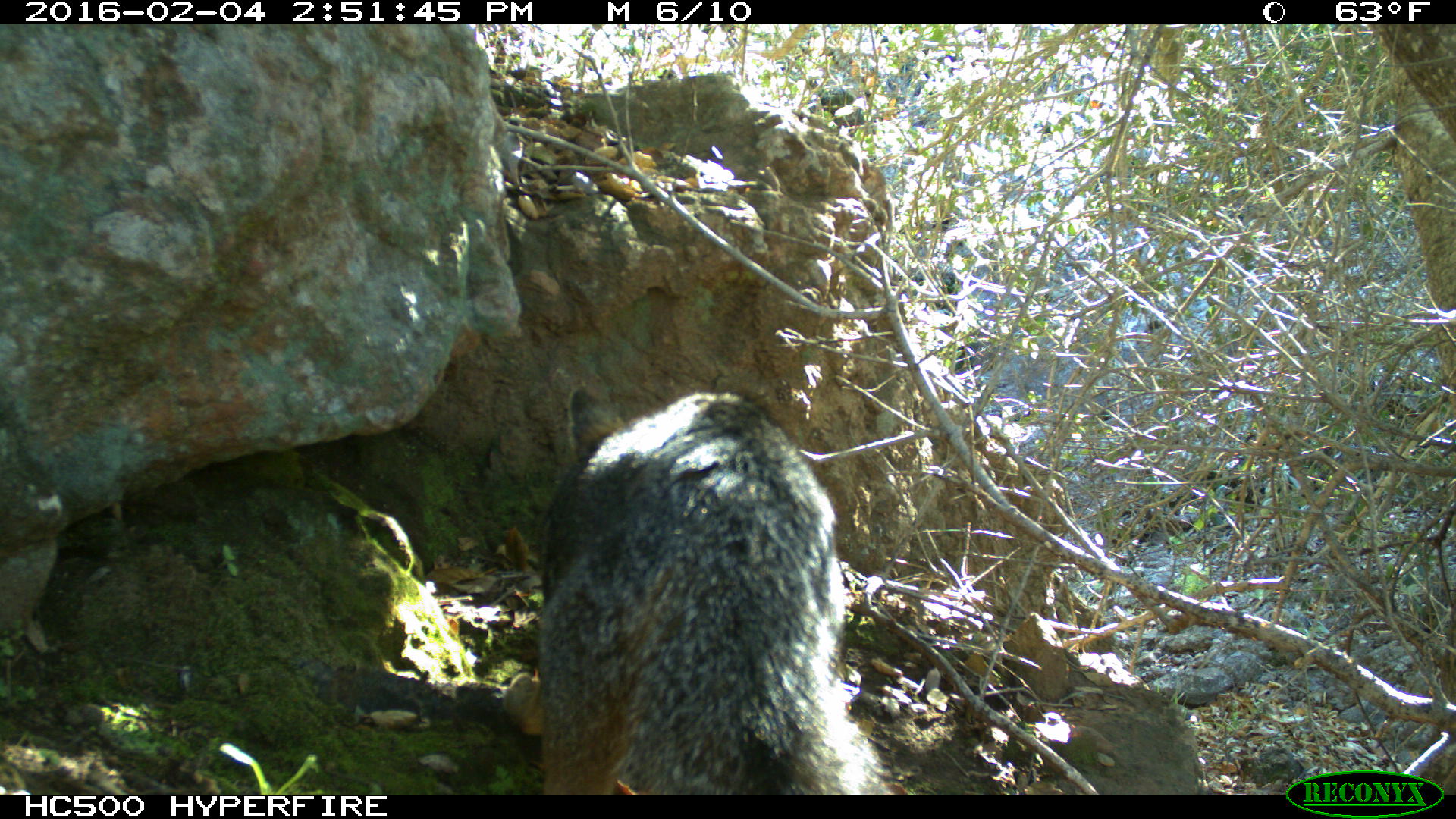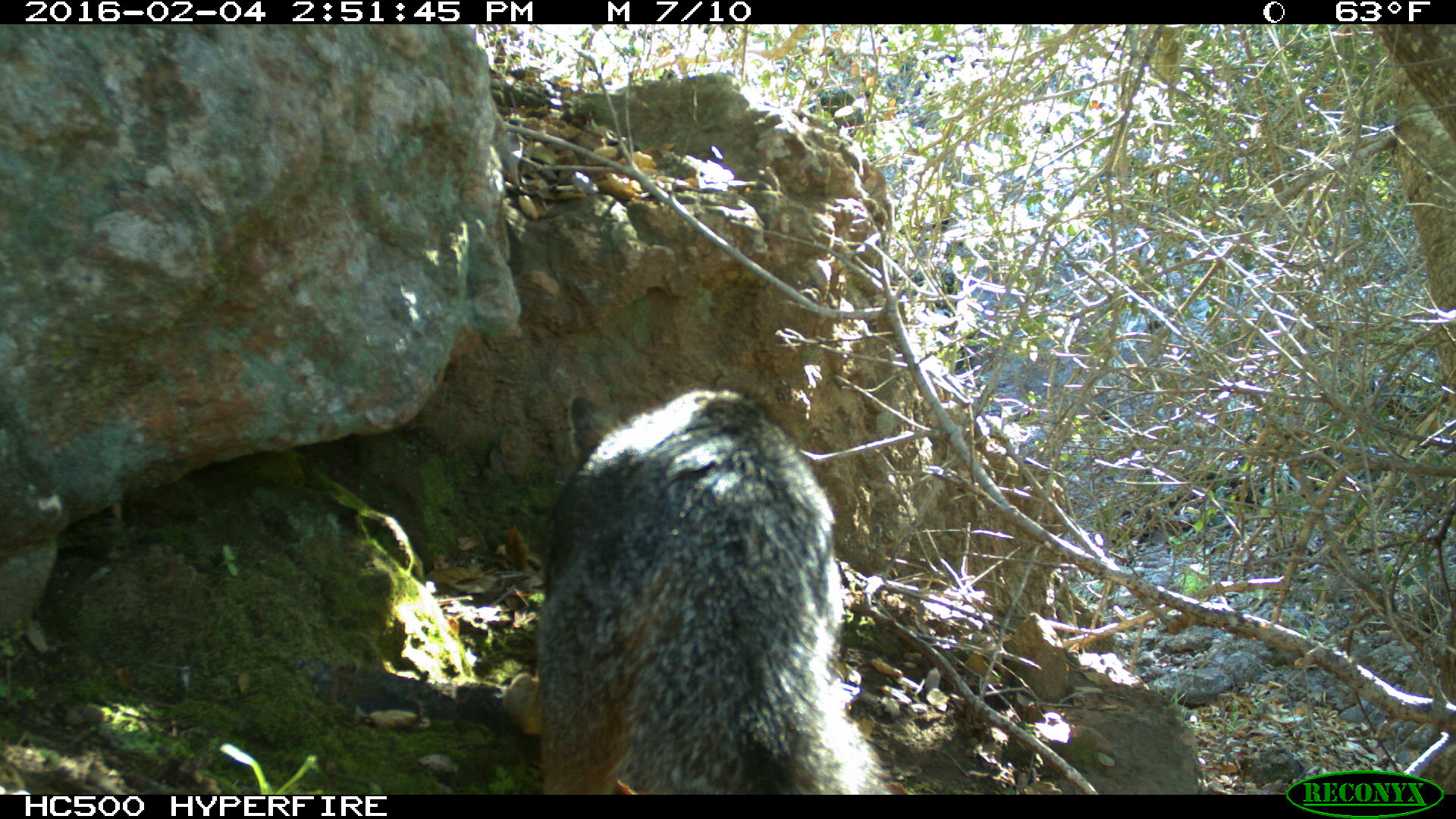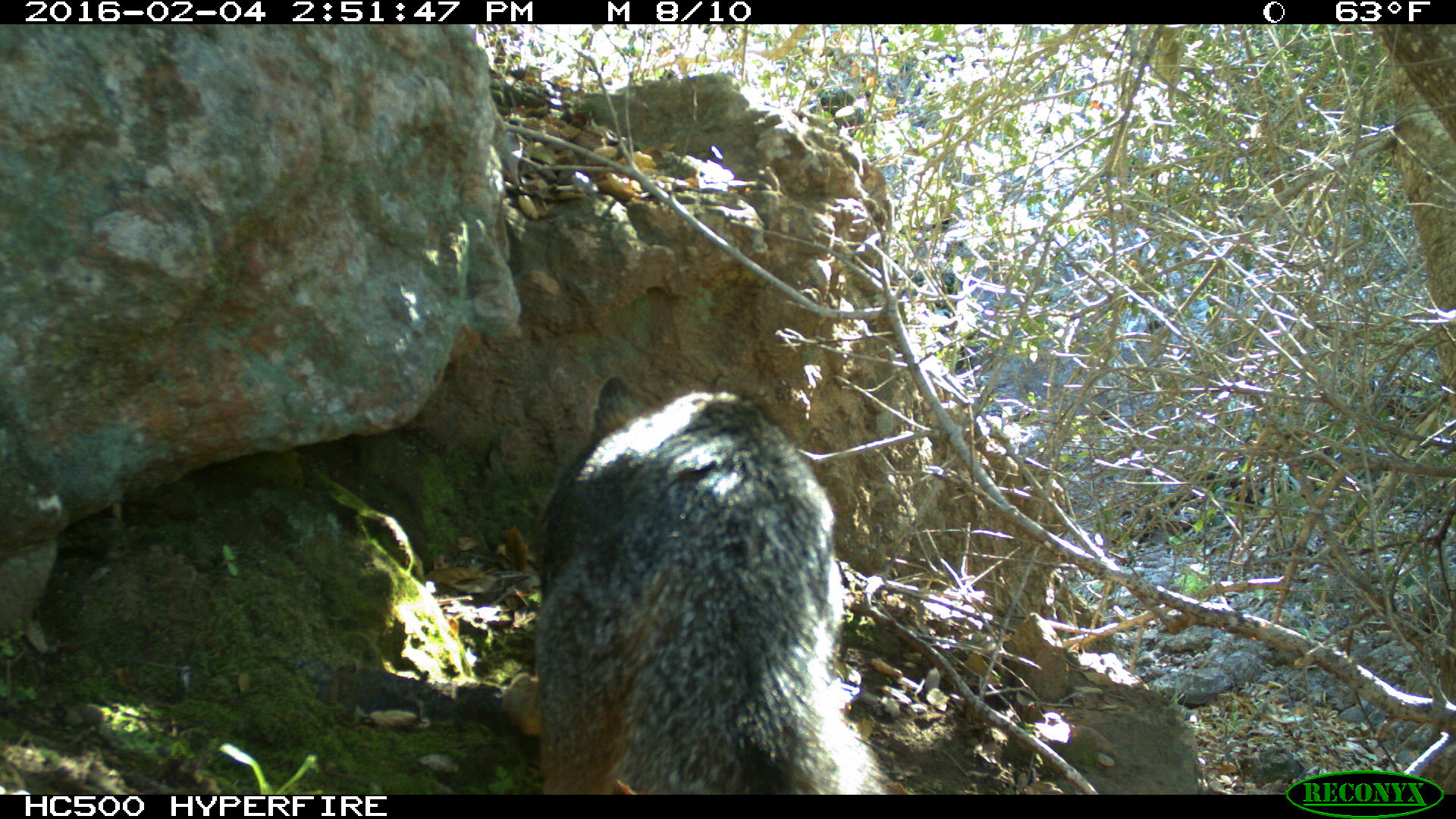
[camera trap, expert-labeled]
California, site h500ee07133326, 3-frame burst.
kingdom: Animalia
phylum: Chordata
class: Mammalia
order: Carnivora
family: Canidae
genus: Urocyon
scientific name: Urocyon littoralis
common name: island fox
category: fox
Fox (island fox) (Urocyon littoralis).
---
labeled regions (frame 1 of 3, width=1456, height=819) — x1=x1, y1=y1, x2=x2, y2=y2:
fox: x1=500, y1=384, x2=893, y2=795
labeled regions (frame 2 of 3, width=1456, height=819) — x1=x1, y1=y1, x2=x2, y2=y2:
fox: x1=535, y1=385, x2=885, y2=794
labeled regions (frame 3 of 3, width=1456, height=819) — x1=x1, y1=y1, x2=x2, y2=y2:
fox: x1=529, y1=370, x2=889, y2=794